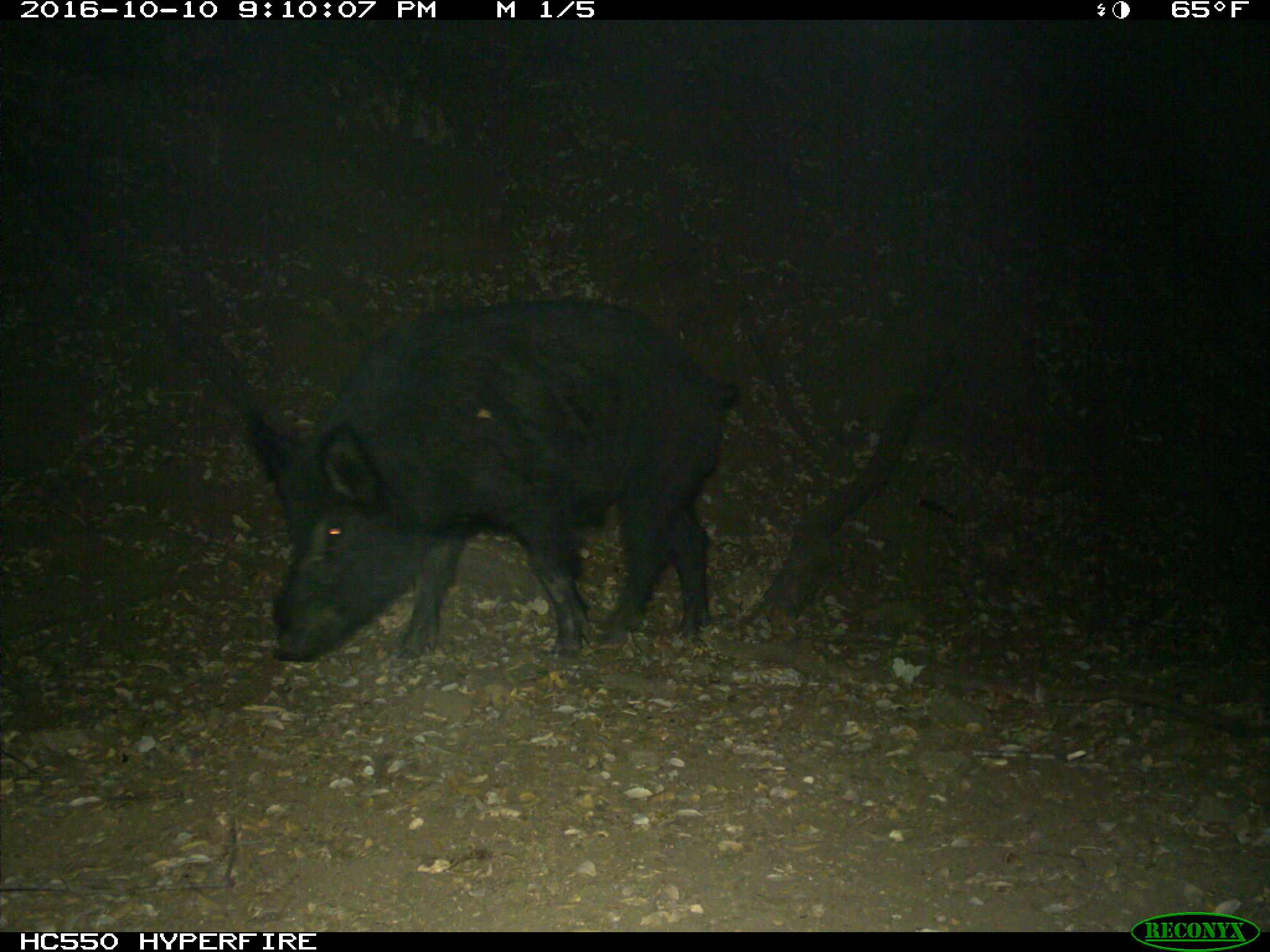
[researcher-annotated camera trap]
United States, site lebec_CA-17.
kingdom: Animalia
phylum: Chordata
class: Mammalia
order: Artiodactyla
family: Suidae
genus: Sus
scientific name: Sus scrofa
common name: wild boar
Sus scrofa (wild boar).